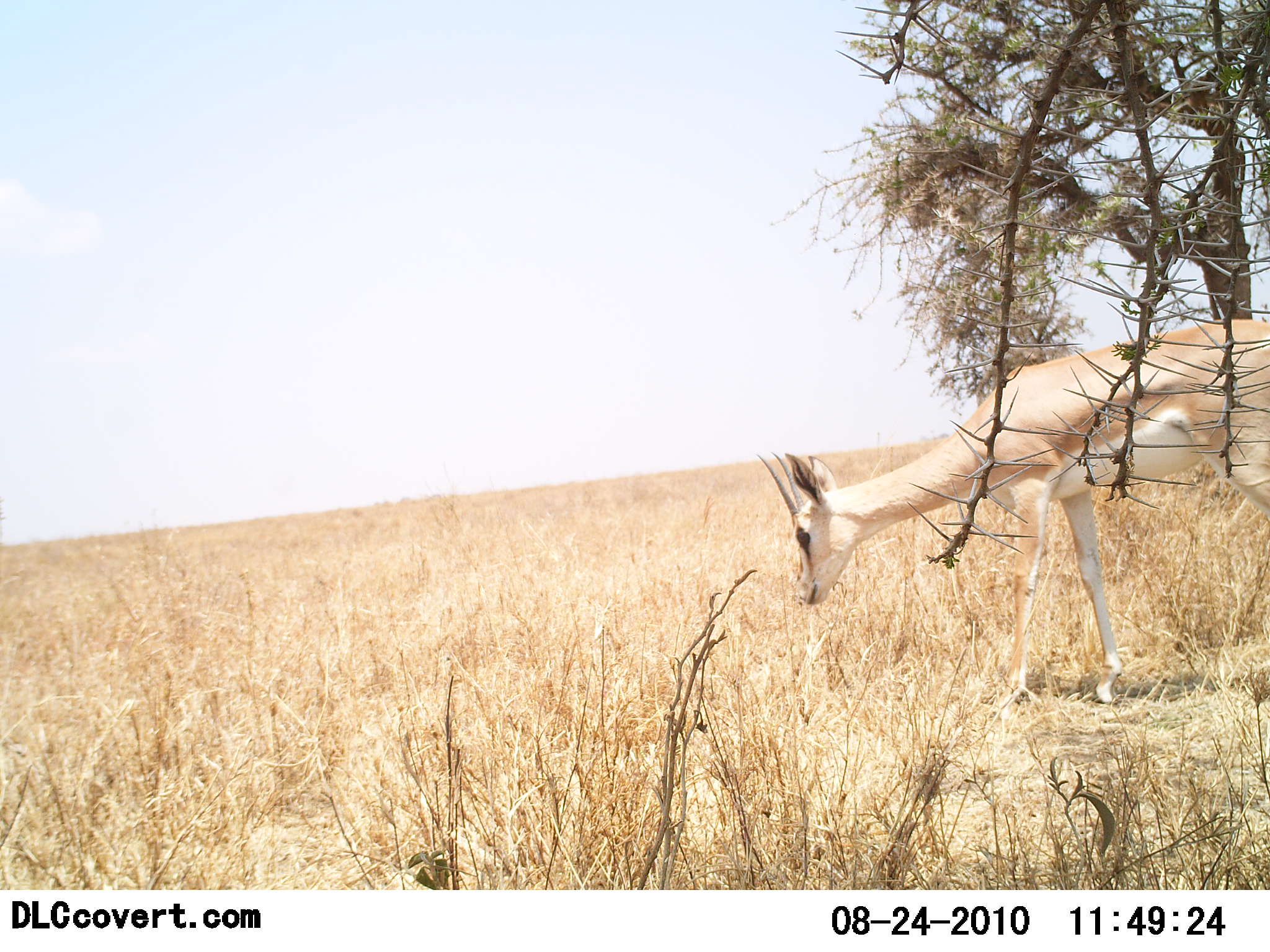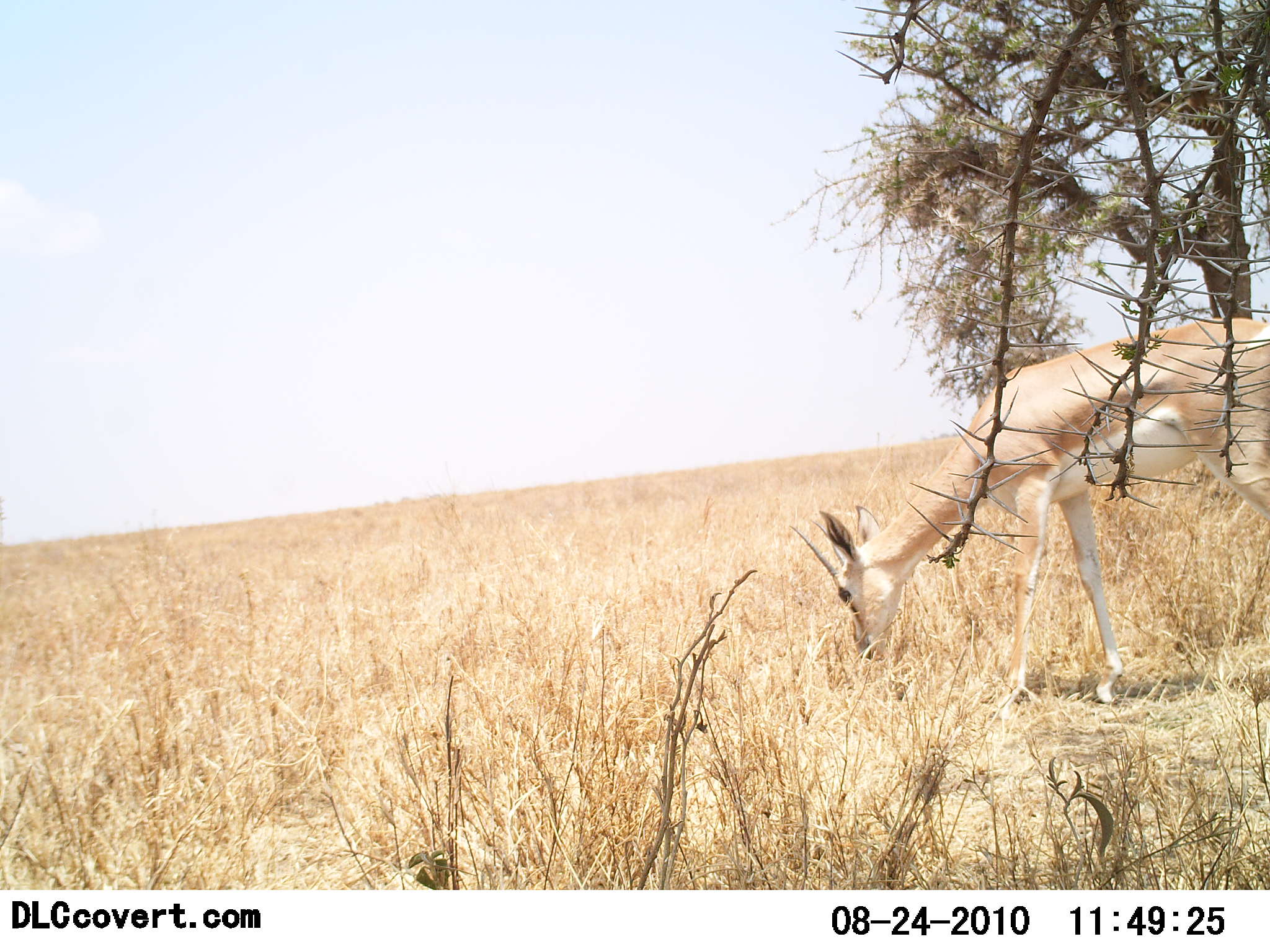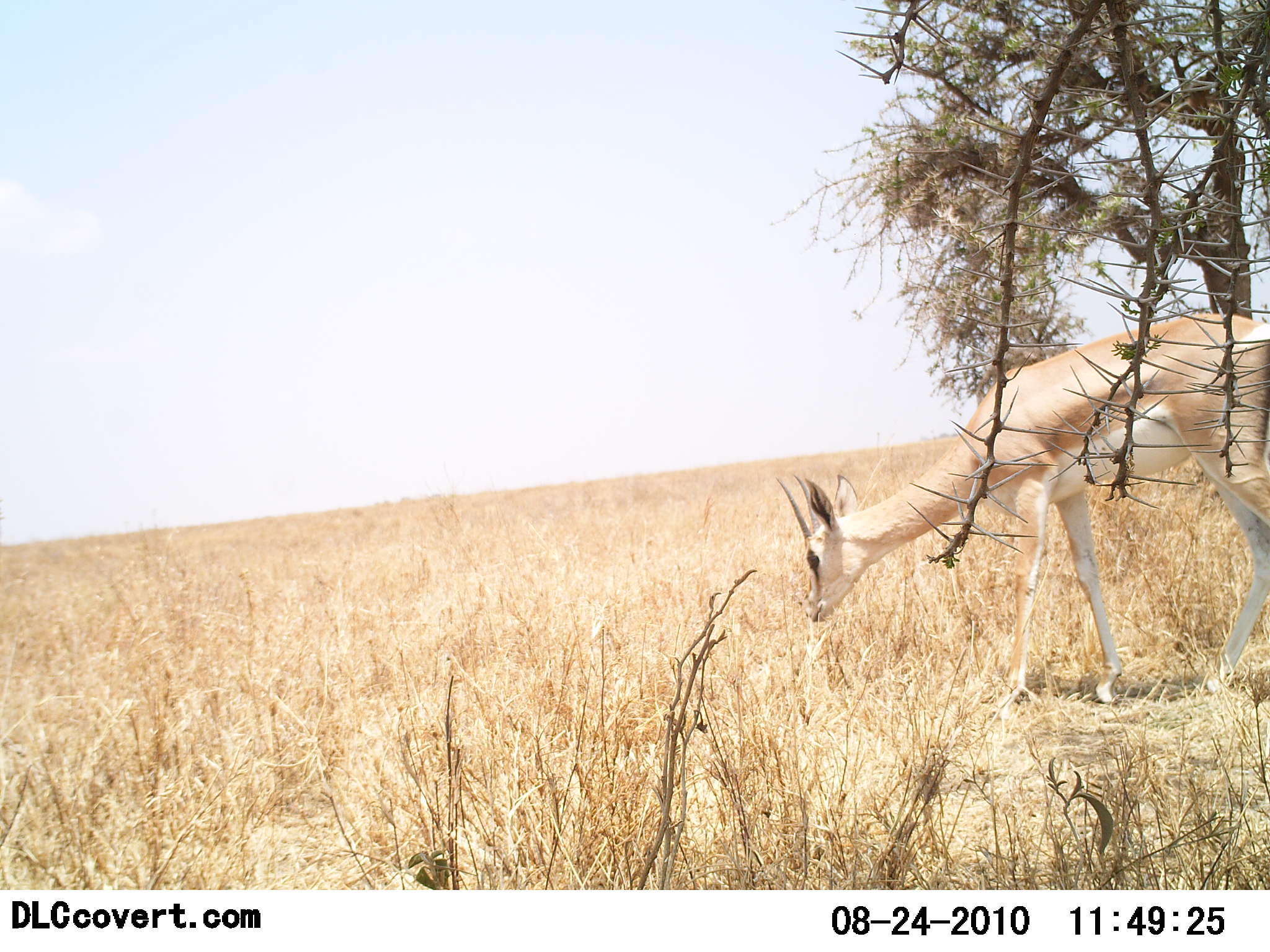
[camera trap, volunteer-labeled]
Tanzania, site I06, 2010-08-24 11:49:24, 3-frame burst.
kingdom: Animalia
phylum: Chordata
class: Mammalia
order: Artiodactyla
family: Bovidae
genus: Nanger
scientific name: Nanger granti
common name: grant's gazelle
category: gazellegrants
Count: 1.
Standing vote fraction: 8%.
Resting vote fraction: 0%.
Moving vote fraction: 0%.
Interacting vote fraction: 0%.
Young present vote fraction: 0%.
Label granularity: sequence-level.